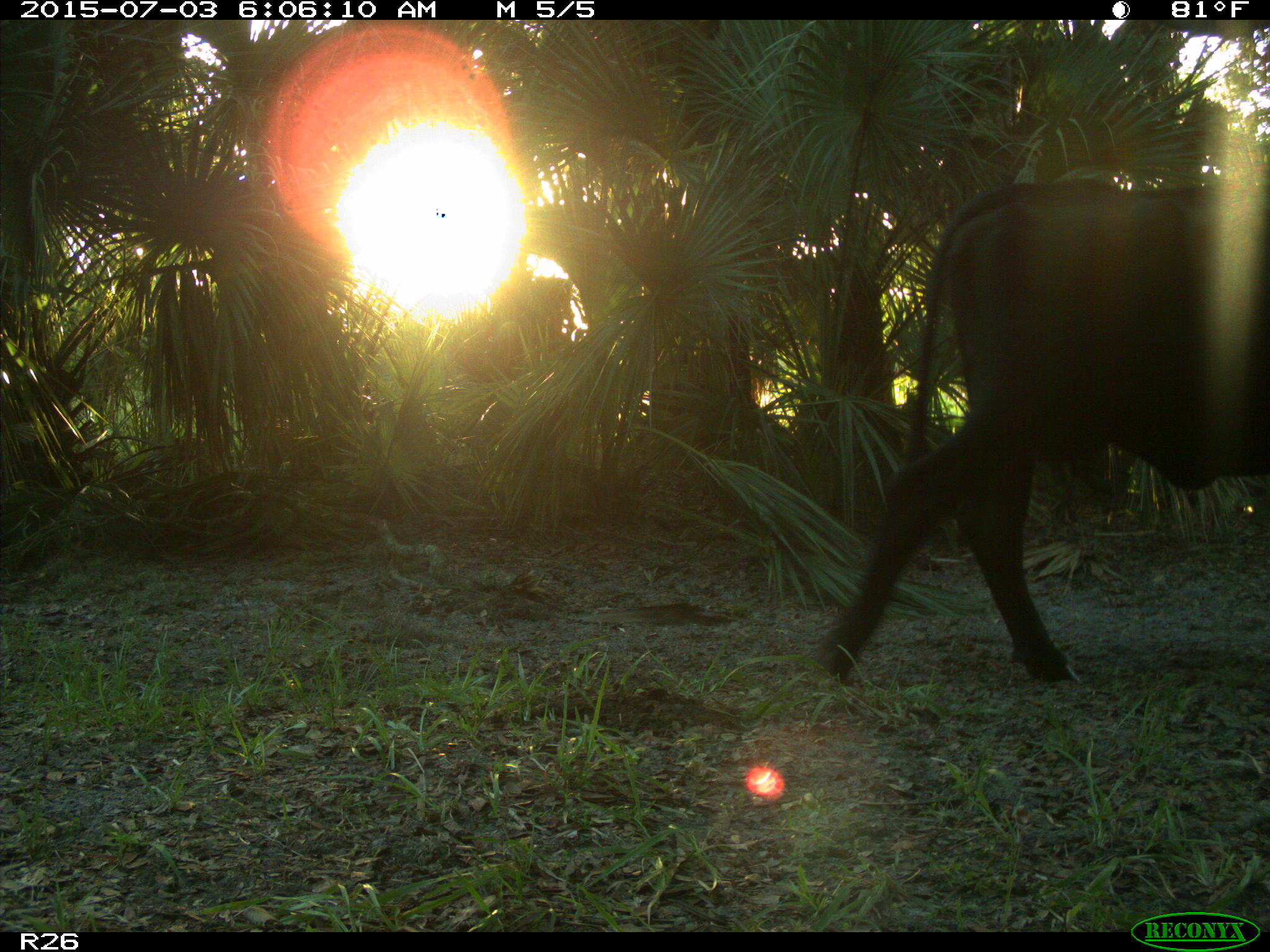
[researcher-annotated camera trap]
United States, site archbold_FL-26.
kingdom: Animalia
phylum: Chordata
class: Mammalia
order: Artiodactyla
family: Bovidae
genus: Bos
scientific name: Bos taurus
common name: domestic cow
Bos taurus (domestic cow).